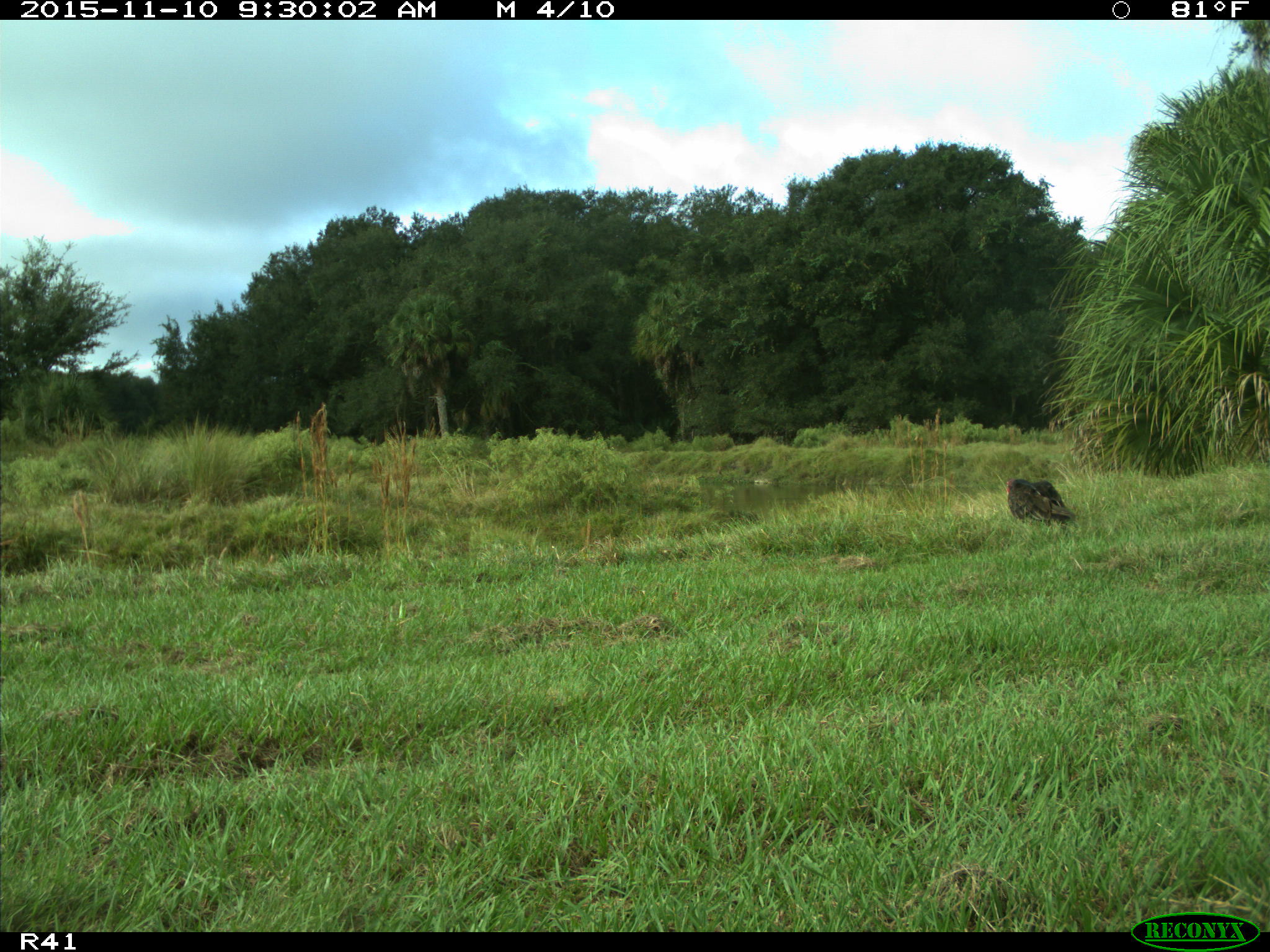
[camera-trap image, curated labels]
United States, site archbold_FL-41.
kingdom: Animalia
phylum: Chordata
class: Mammalia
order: Artiodactyla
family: Bovidae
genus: Bos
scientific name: Bos taurus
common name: domestic cow